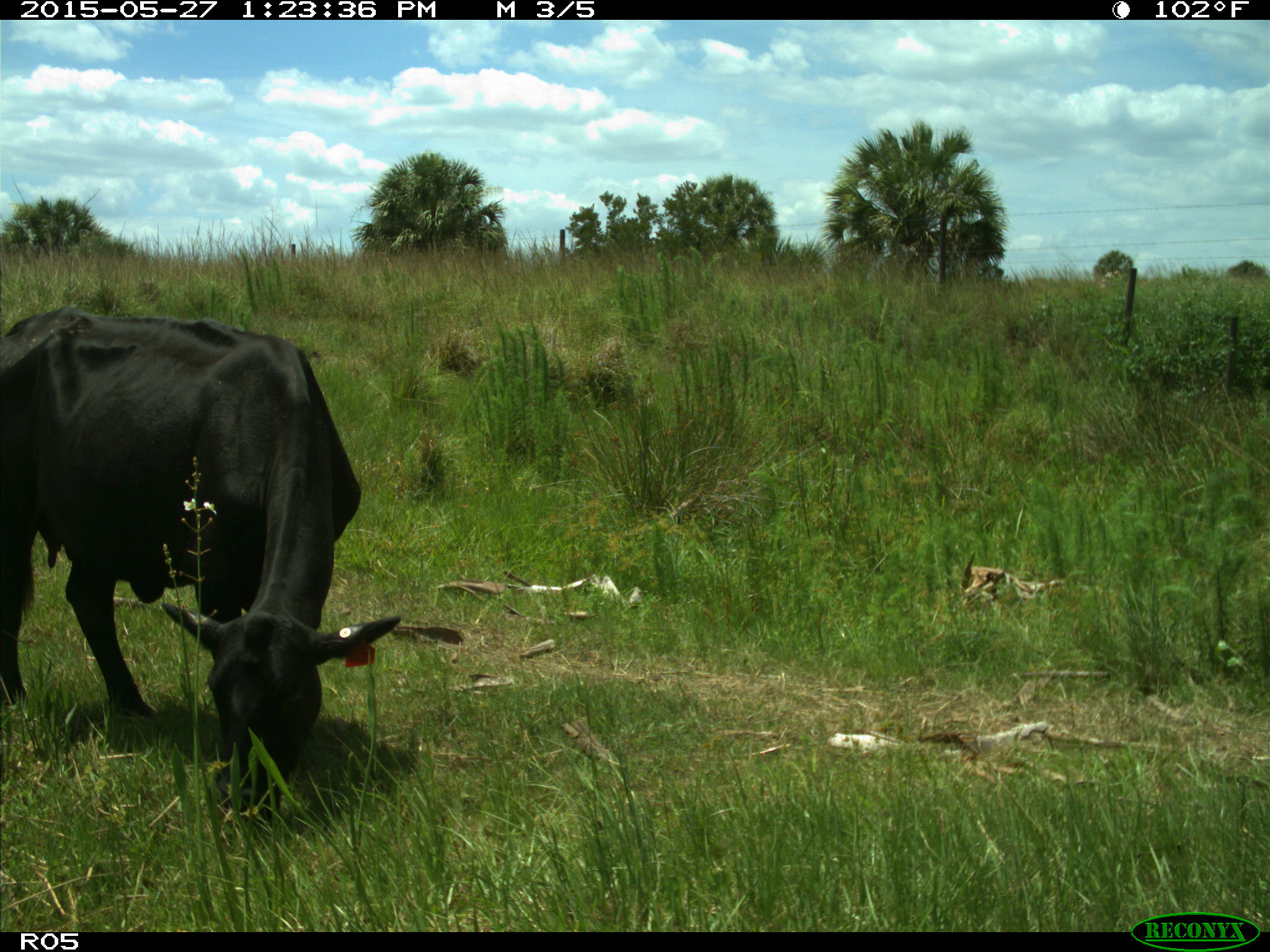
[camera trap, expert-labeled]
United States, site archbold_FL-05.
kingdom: Animalia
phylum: Chordata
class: Mammalia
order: Artiodactyla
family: Bovidae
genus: Bos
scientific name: Bos taurus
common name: domestic cow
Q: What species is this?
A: Bos taurus (domestic cow).